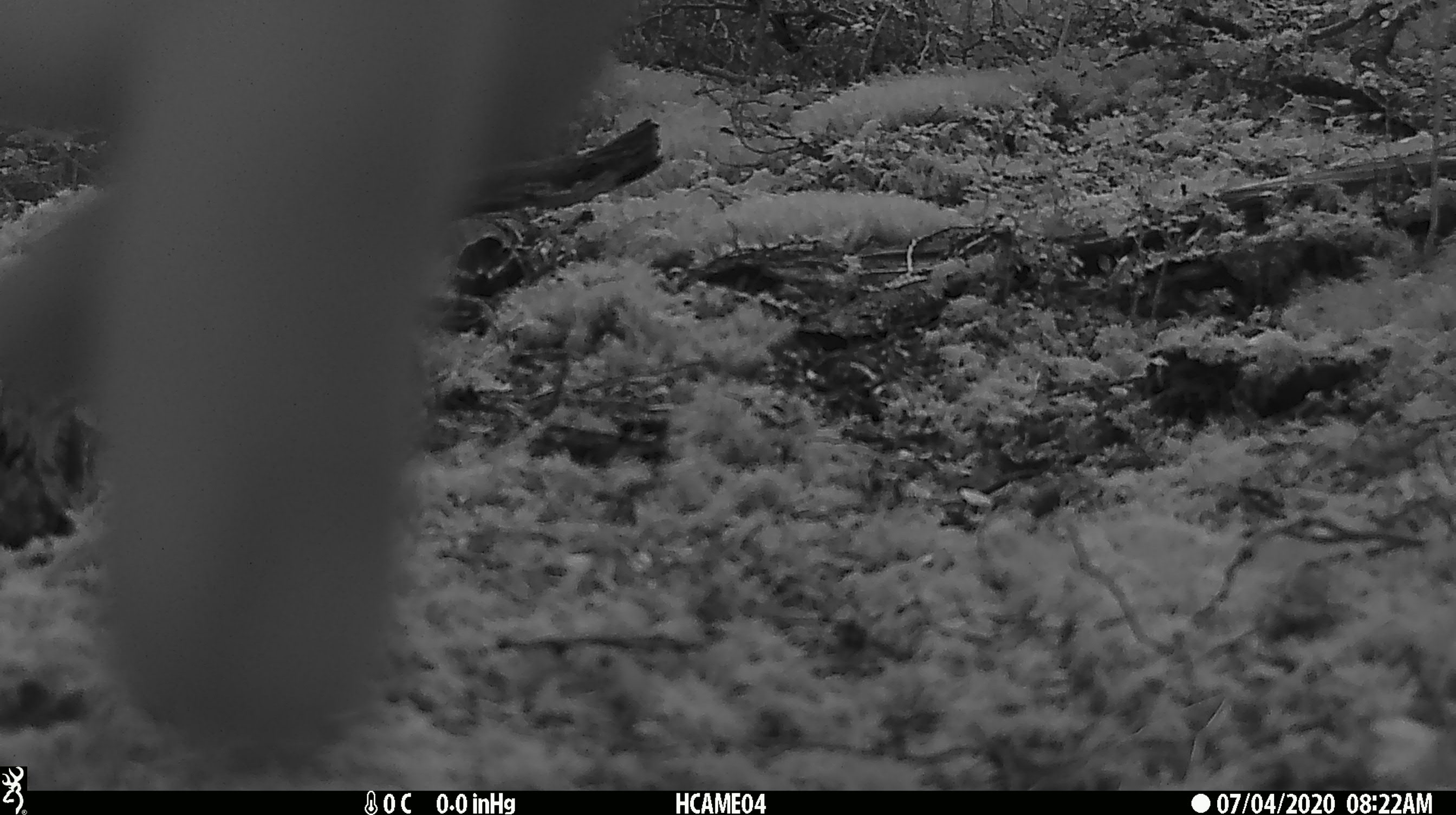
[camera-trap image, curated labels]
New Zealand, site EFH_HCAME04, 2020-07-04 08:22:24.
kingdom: Animalia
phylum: Chordata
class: Mammalia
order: Carnivora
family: Felidae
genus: Felis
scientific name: Felis catus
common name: domestic cat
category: cat